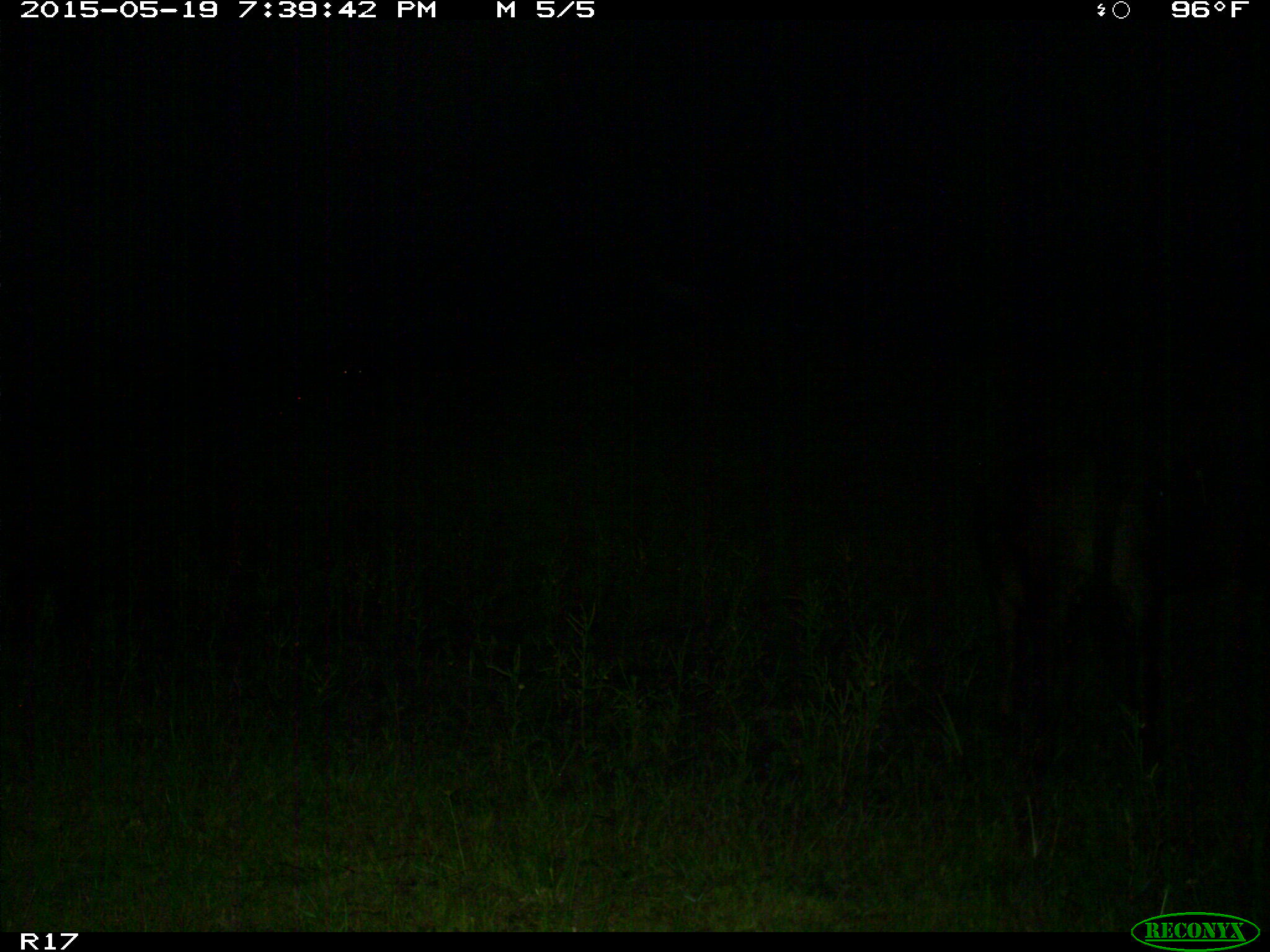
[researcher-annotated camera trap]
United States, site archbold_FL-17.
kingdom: Animalia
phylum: Chordata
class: Mammalia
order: Artiodactyla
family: Bovidae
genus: Bos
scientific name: Bos taurus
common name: domestic cow